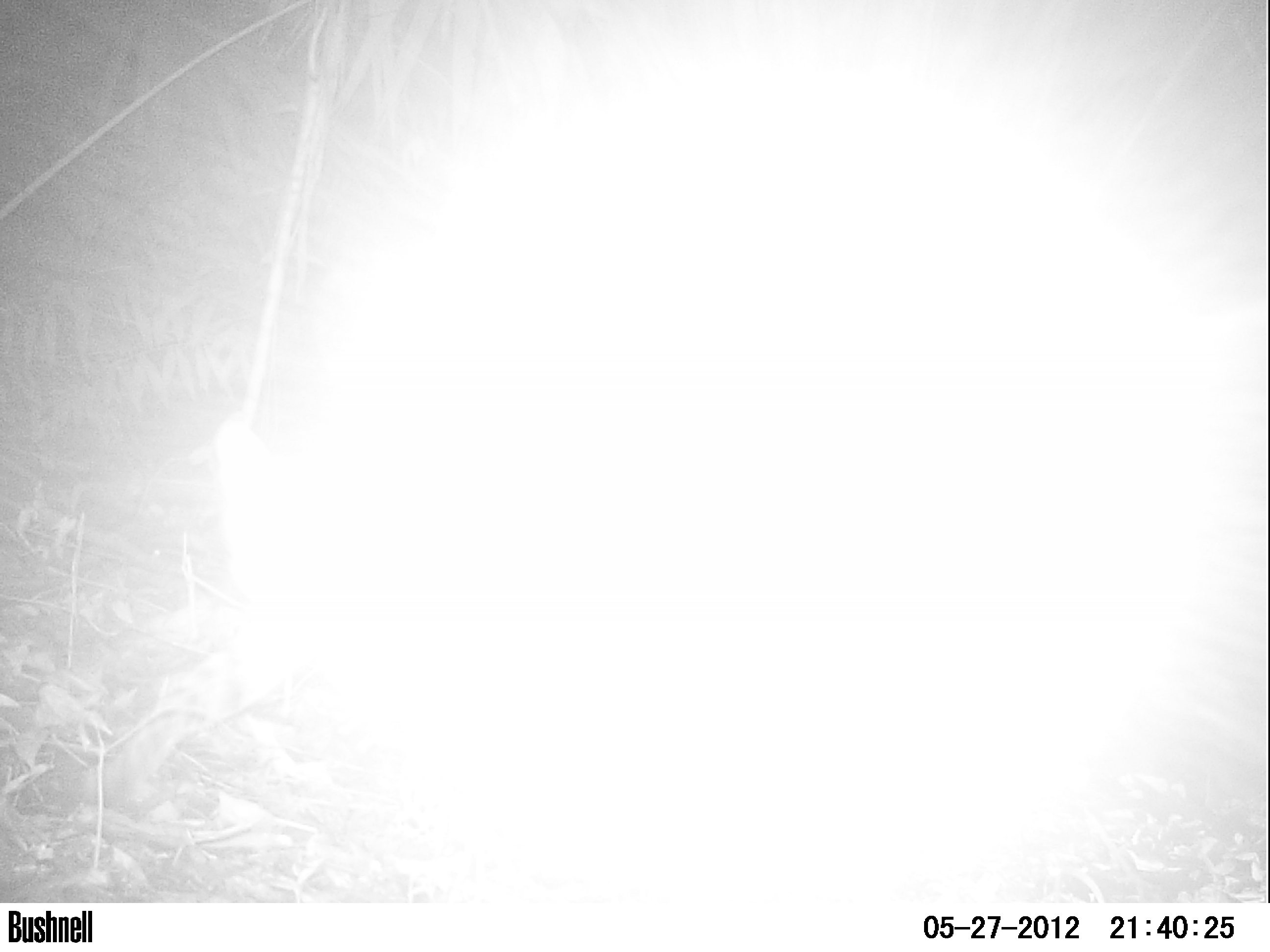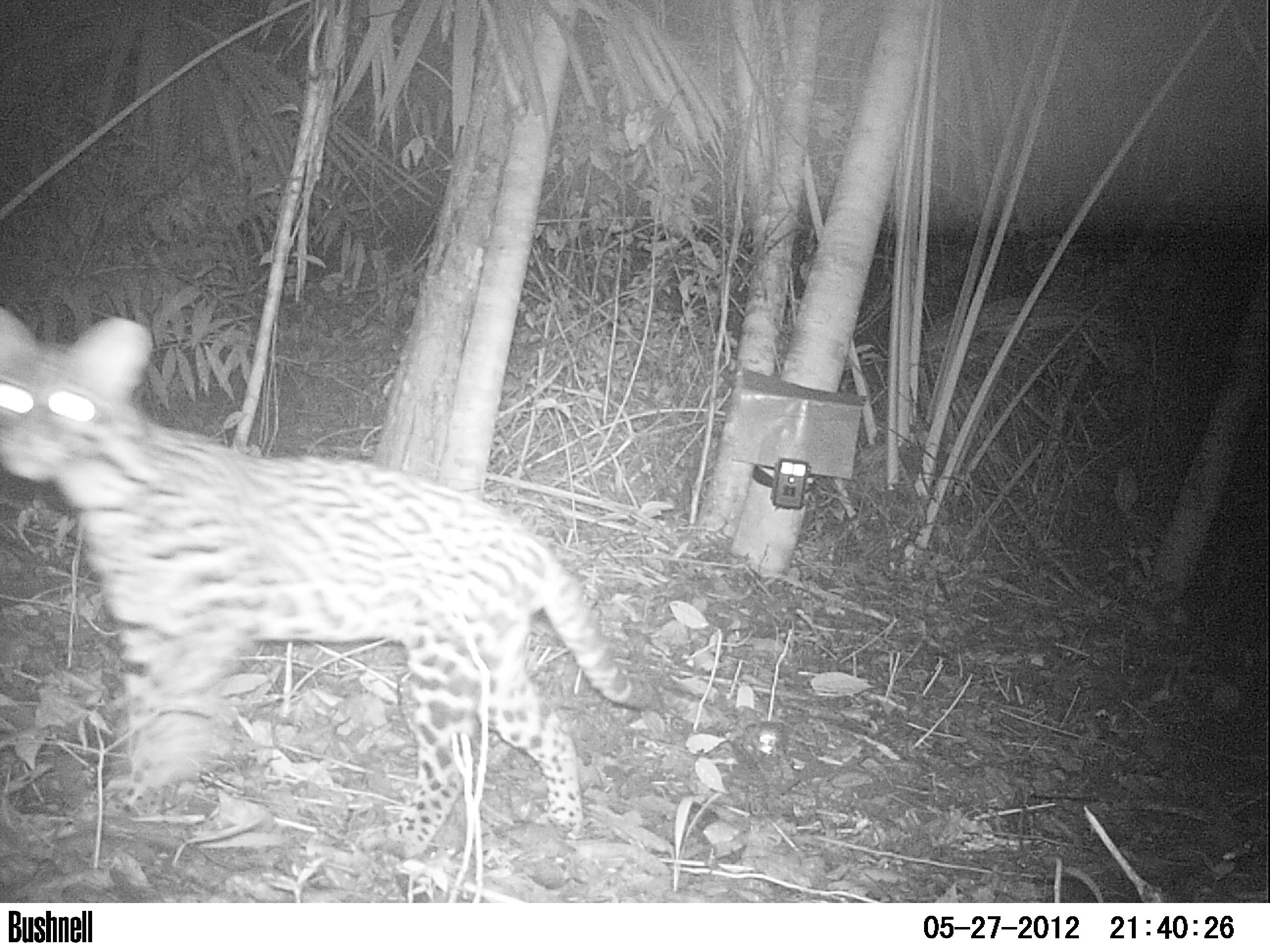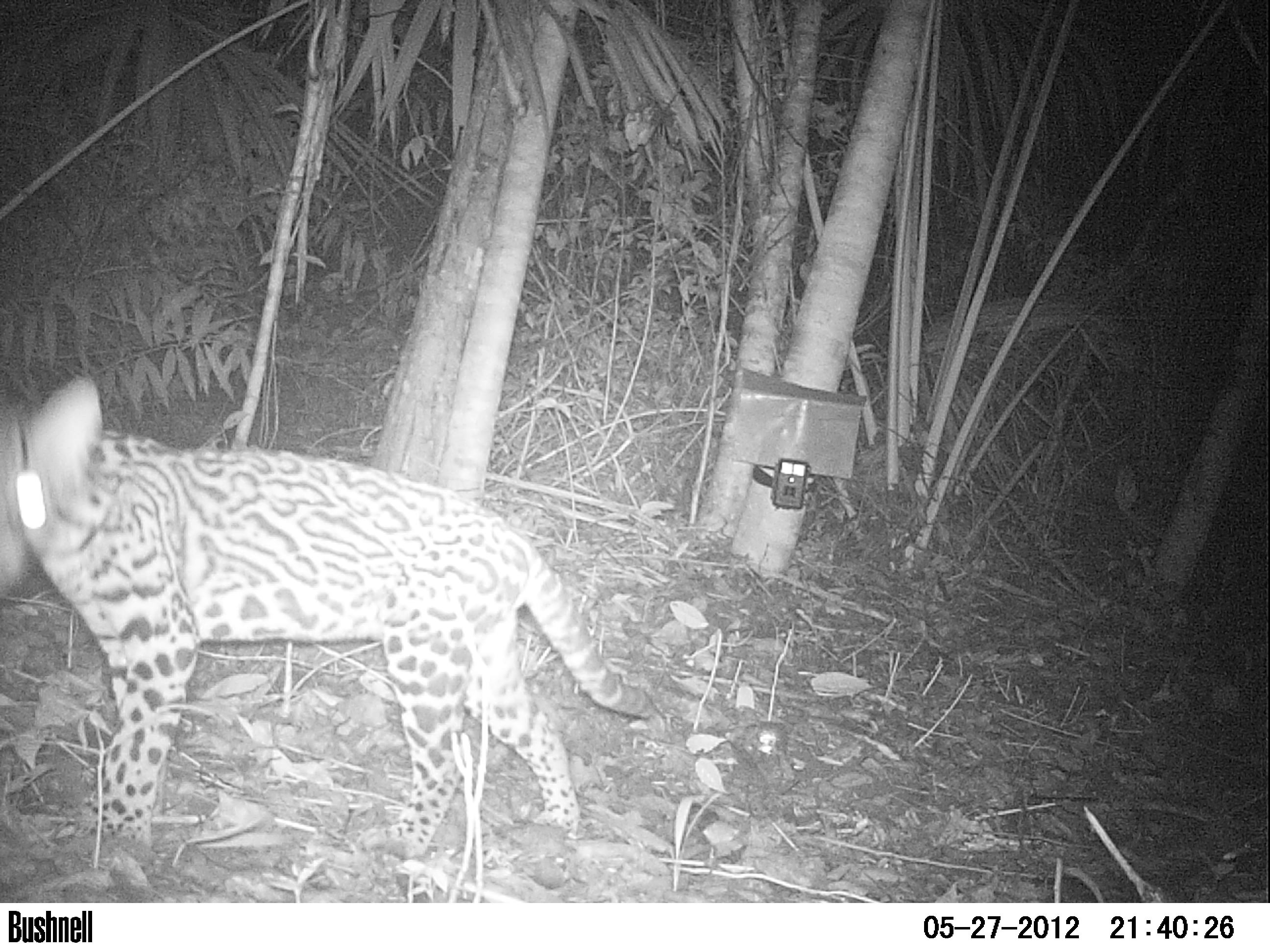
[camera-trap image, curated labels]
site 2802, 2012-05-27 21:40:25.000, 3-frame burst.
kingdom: Animalia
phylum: Chordata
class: Mammalia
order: Carnivora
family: Felidae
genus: Leopardus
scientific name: Leopardus pardalis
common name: ocelot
Leopardus pardalis (ocelot), count 1, age adult, sex female.